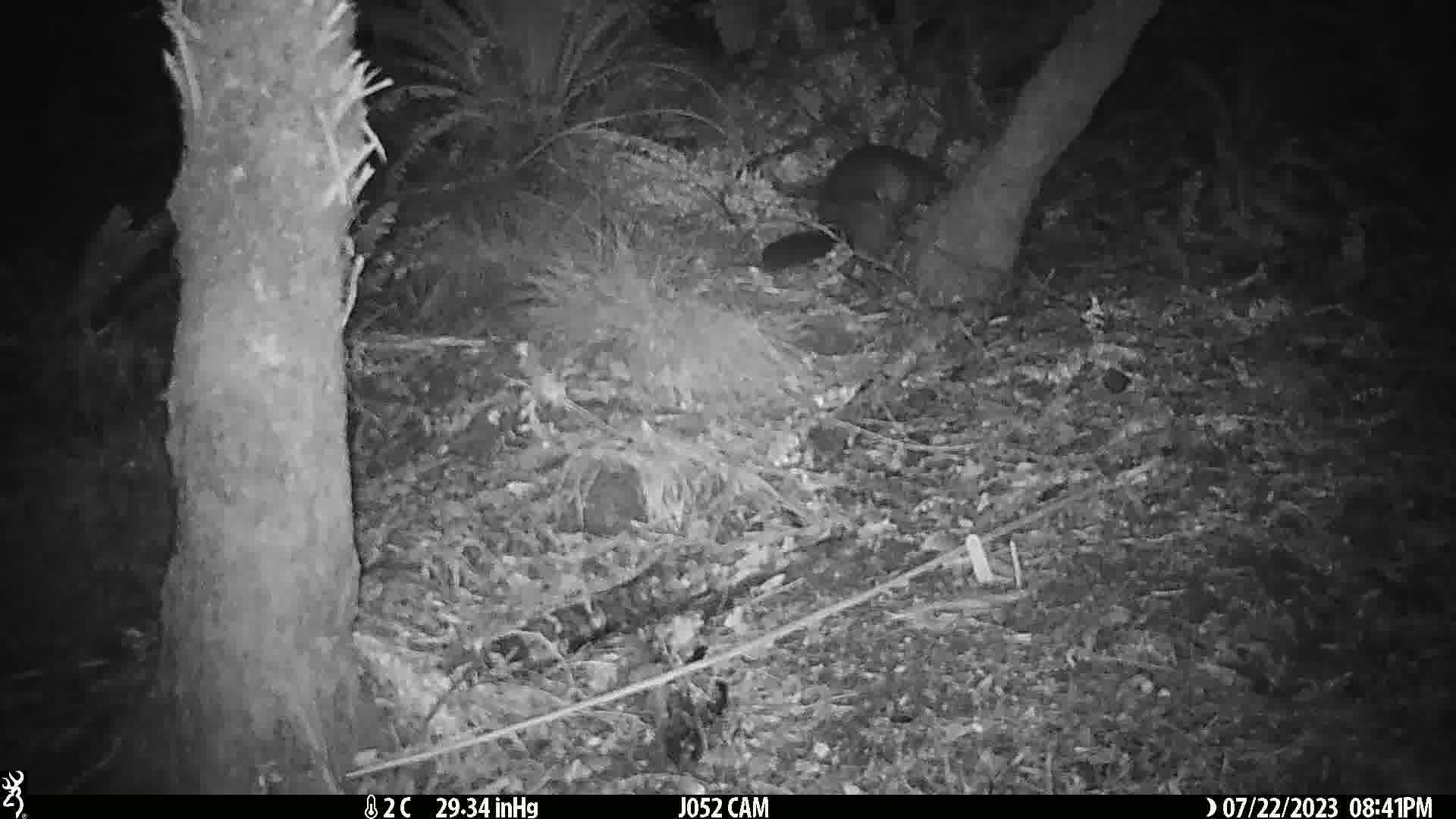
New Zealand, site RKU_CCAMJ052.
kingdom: Animalia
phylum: Chordata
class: Mammalia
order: Diprotodontia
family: Phalangeridae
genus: Trichosurus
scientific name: Trichosurus vulpecula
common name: common brushtail possum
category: possum